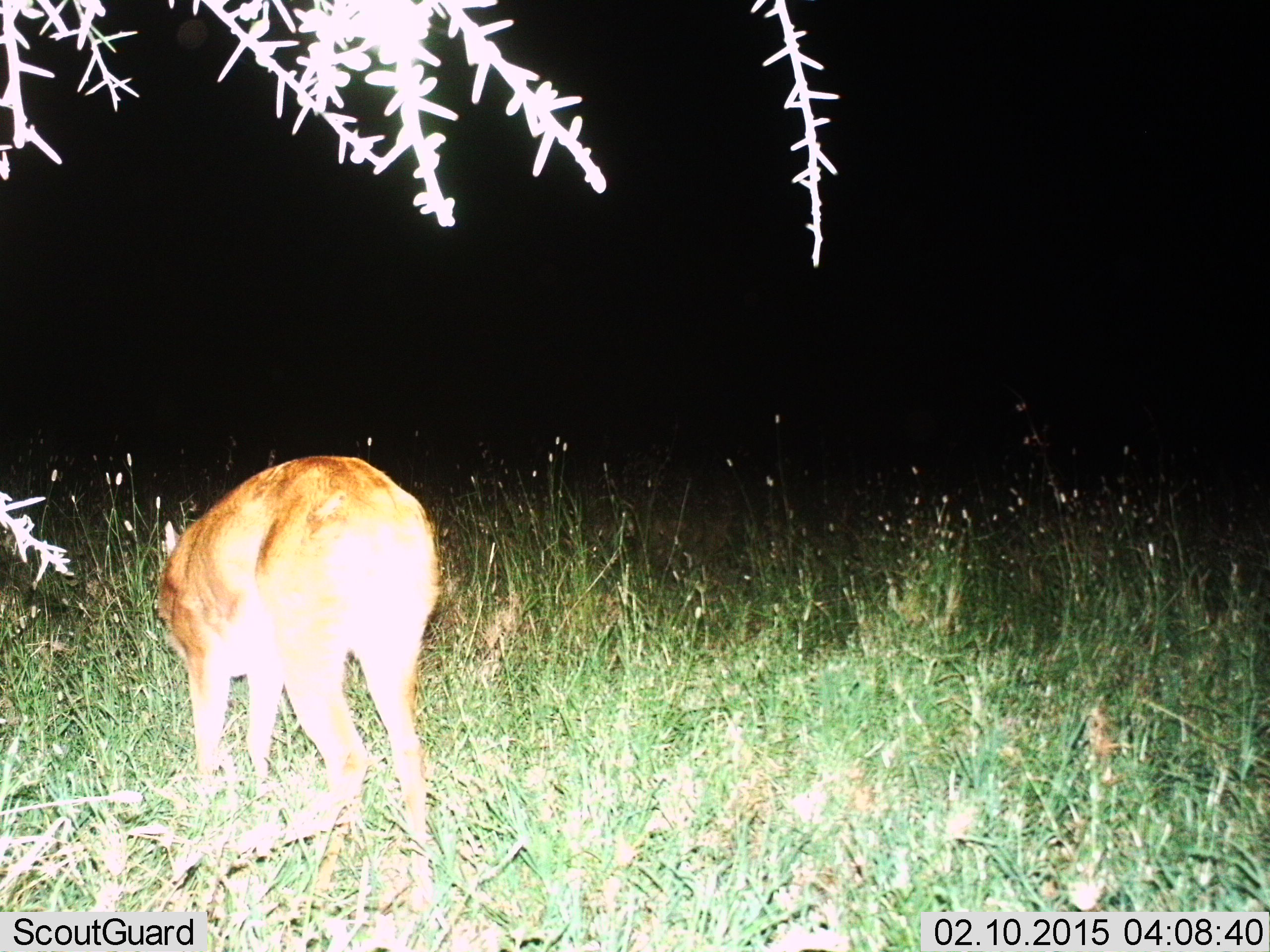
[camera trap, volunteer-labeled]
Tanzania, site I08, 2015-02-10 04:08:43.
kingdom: Animalia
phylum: Chordata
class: Mammalia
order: Artiodactyla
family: Bovidae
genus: Redunca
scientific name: Redunca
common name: reedbuck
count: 1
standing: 30%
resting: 0%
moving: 0%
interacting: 0%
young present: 0%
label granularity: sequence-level